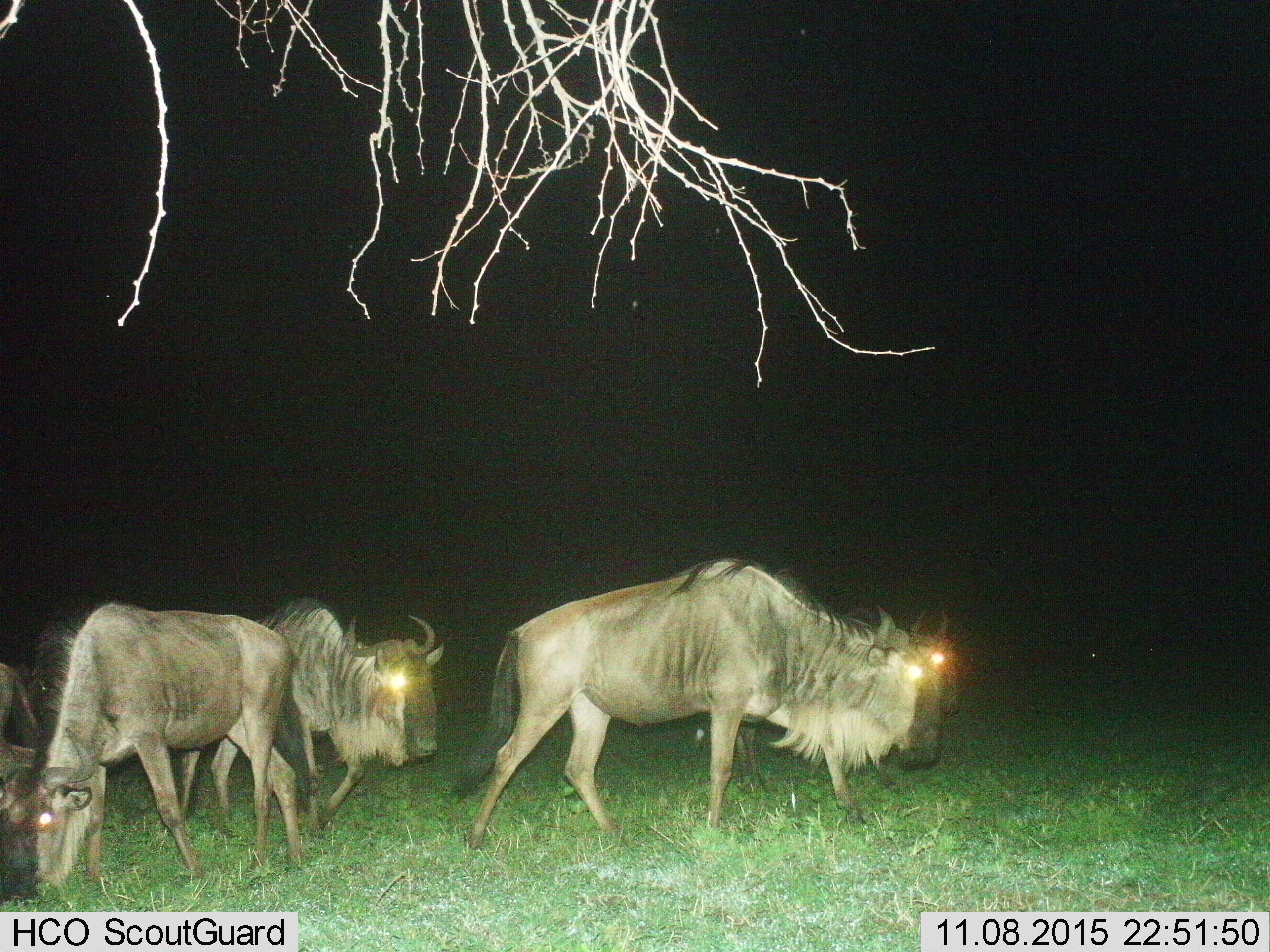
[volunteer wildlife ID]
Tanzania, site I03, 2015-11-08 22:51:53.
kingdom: Animalia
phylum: Chordata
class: Mammalia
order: Artiodactyla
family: Bovidae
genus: Connochaetes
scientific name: Connochaetes taurinus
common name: blue wildebeest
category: wildebeest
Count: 5.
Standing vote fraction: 33%.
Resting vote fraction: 0%.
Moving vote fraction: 89%.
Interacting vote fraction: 0%.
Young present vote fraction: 0%.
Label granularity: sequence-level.